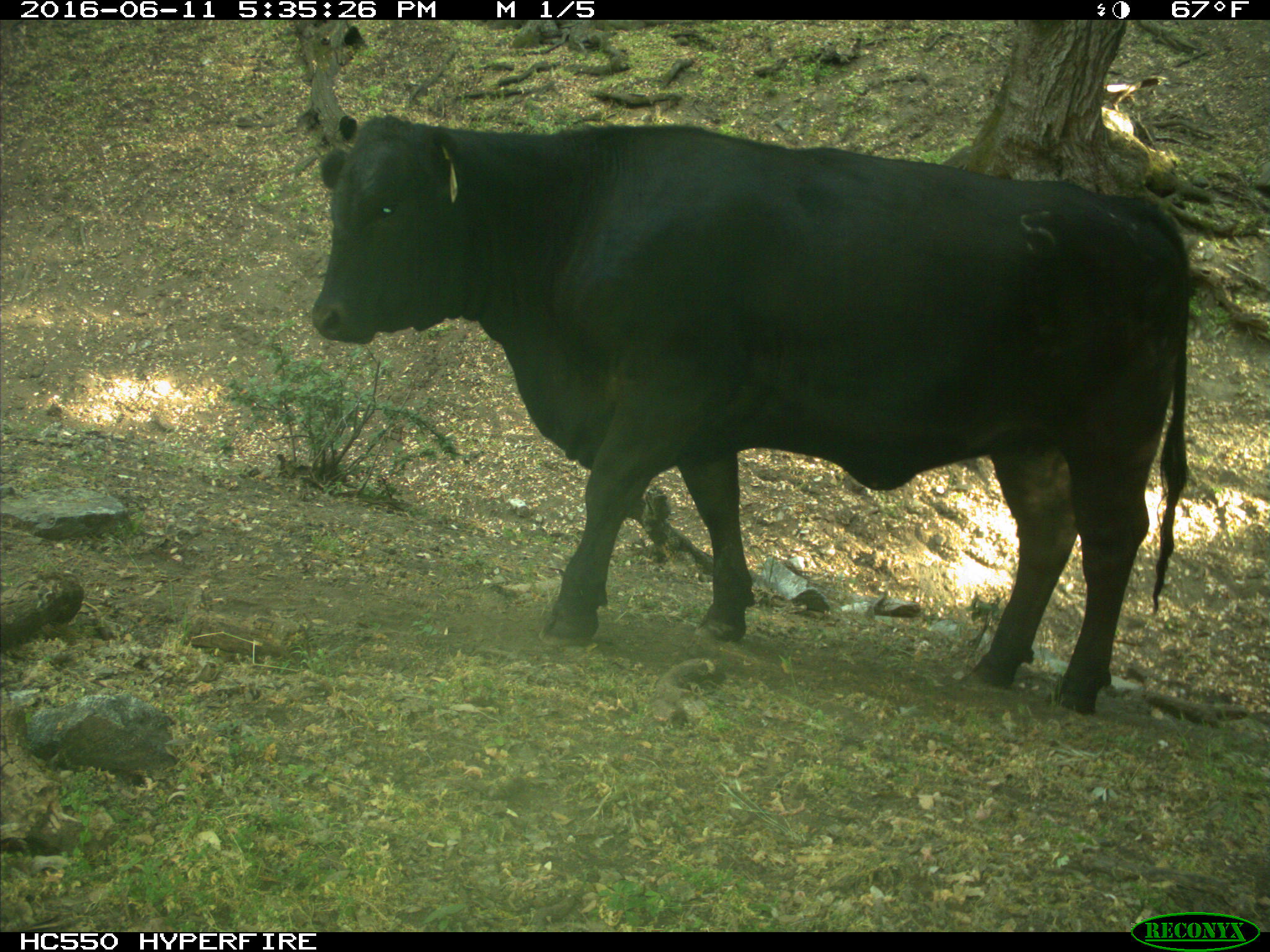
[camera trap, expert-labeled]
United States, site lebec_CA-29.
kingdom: Animalia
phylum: Chordata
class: Mammalia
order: Artiodactyla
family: Bovidae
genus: Bos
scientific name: Bos taurus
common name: domestic cow